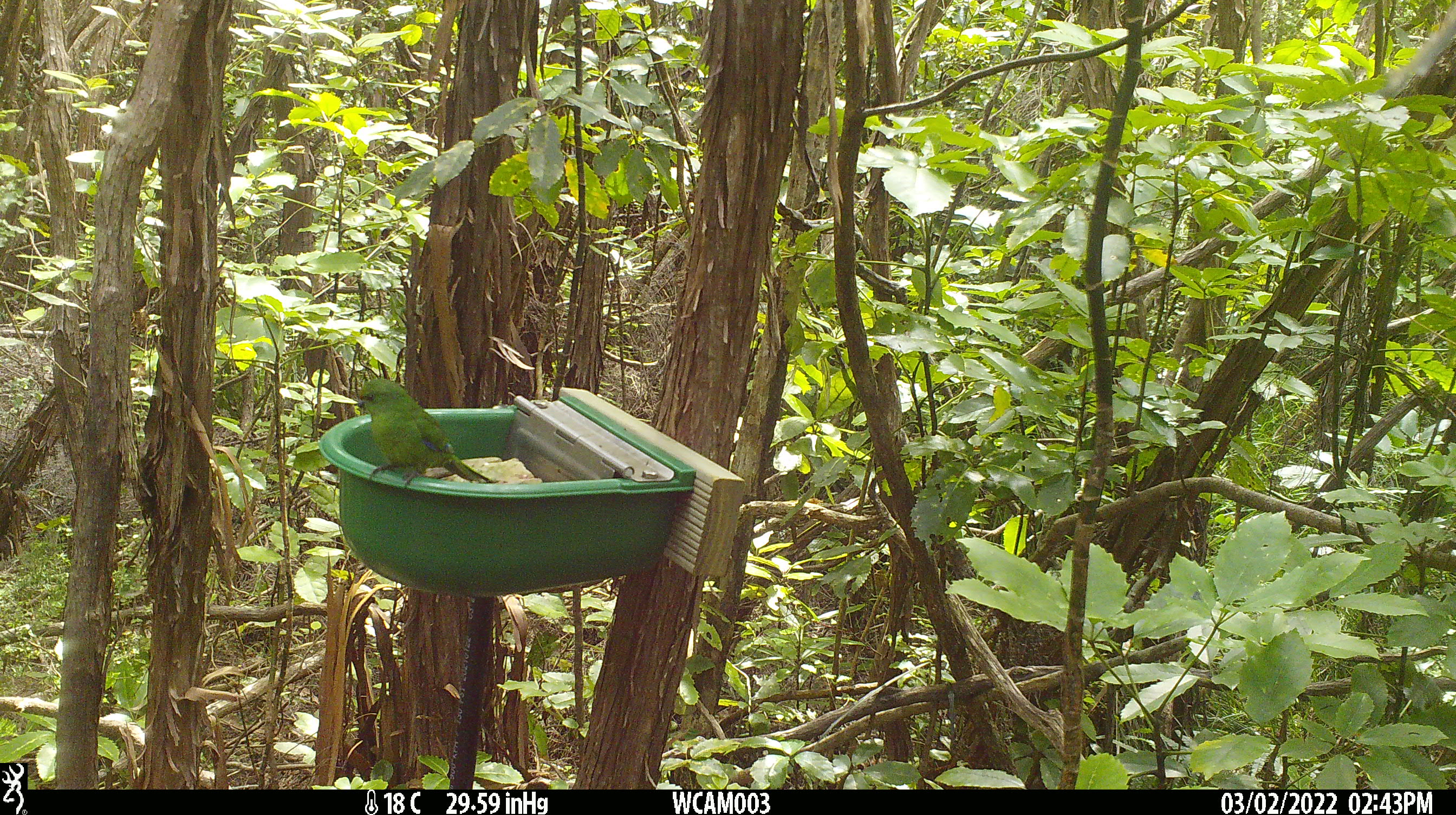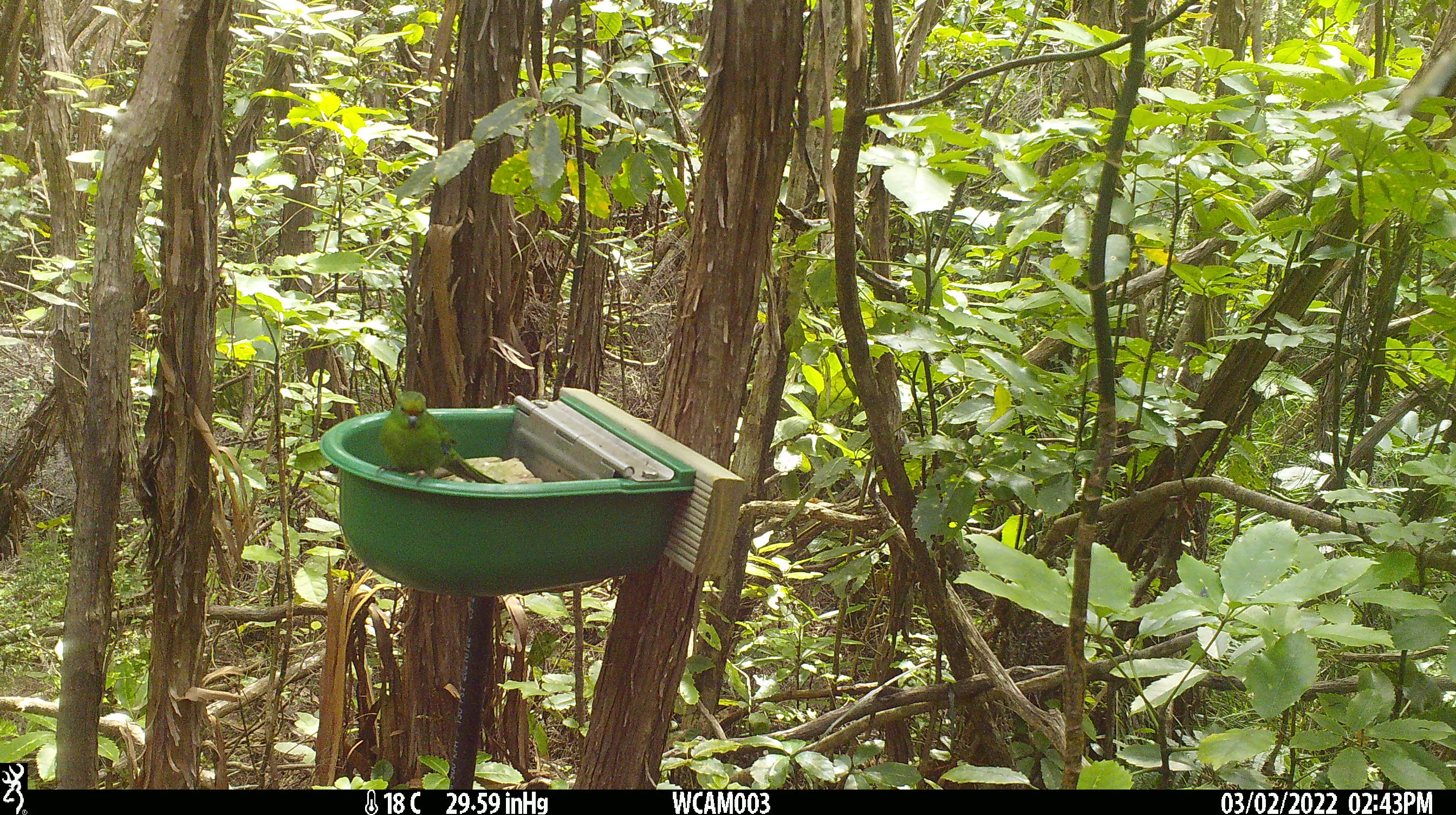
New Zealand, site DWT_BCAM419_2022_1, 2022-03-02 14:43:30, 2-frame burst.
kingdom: Animalia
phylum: Chordata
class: Aves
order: Psittaciformes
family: Psittaculidae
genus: Cyanoramphus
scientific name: Cyanoramphus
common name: parakeet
Parakeet (Cyanoramphus).